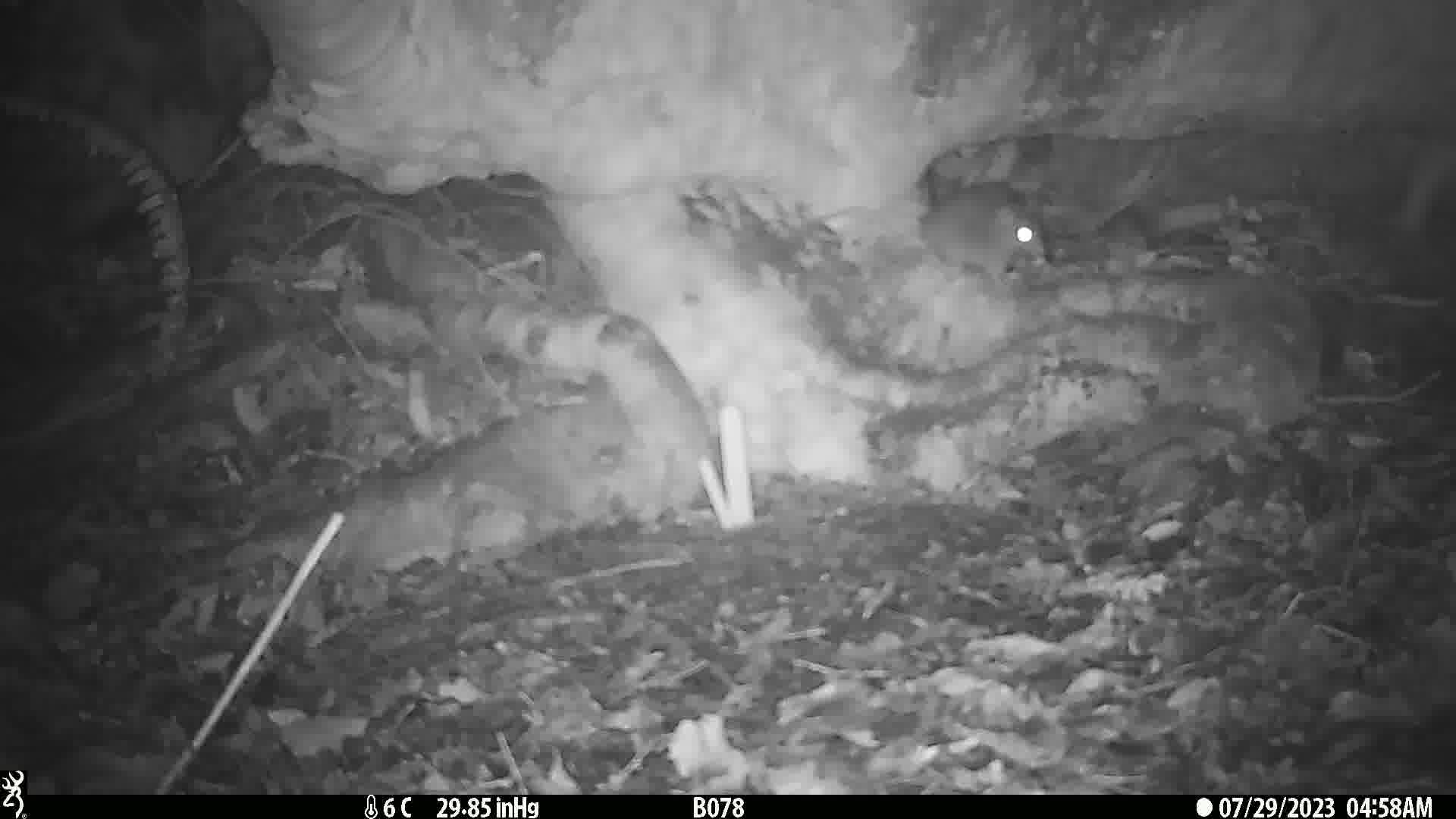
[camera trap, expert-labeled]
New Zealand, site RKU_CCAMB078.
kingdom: Animalia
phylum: Chordata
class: Mammalia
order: Rodentia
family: Muridae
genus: Rattus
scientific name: Rattus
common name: rat